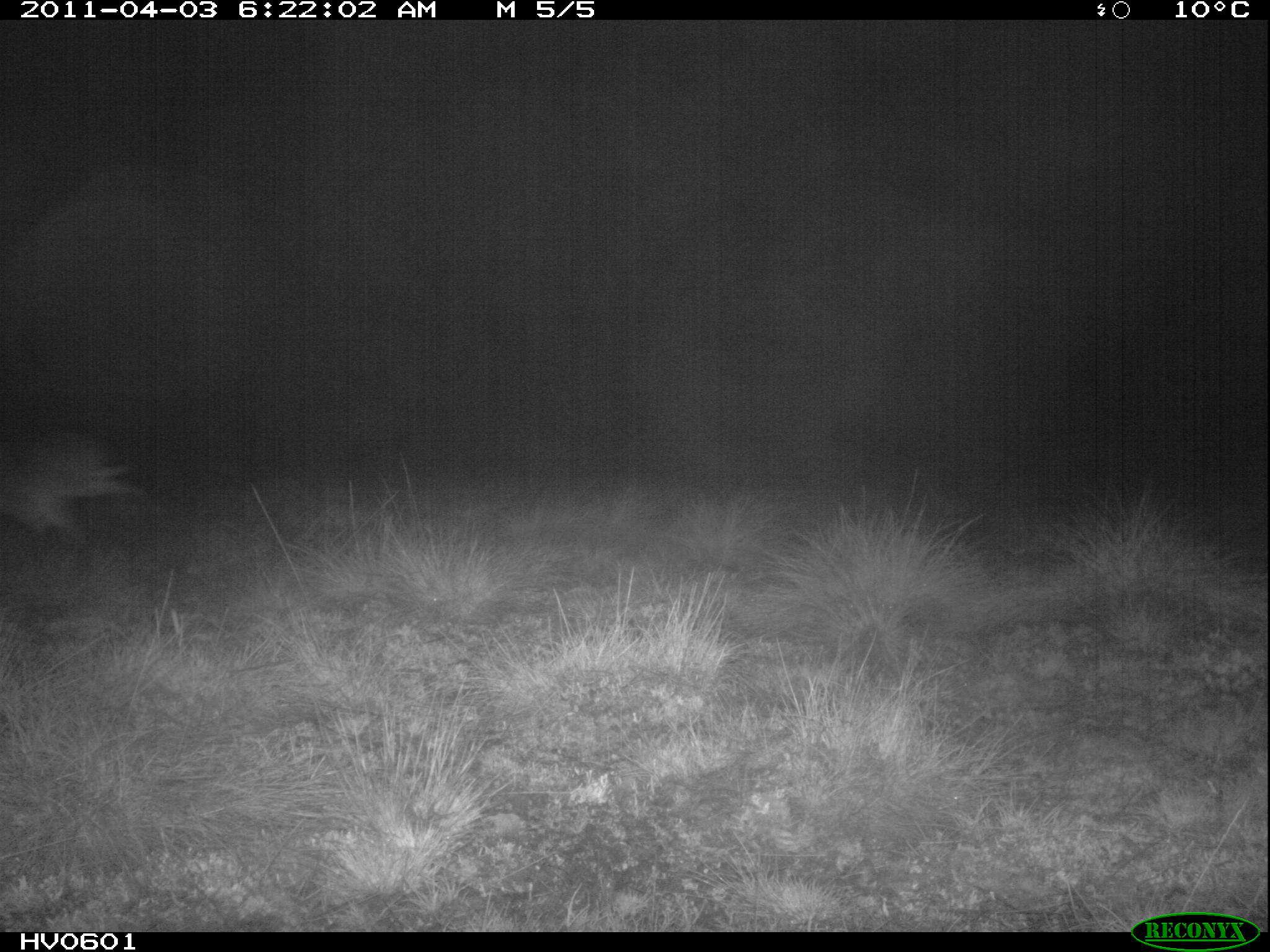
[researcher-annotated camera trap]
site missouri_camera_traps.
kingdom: Animalia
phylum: Chordata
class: Mammalia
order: Lagomorpha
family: Leporidae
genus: Lepus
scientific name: Lepus europaeus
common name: european hare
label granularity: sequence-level